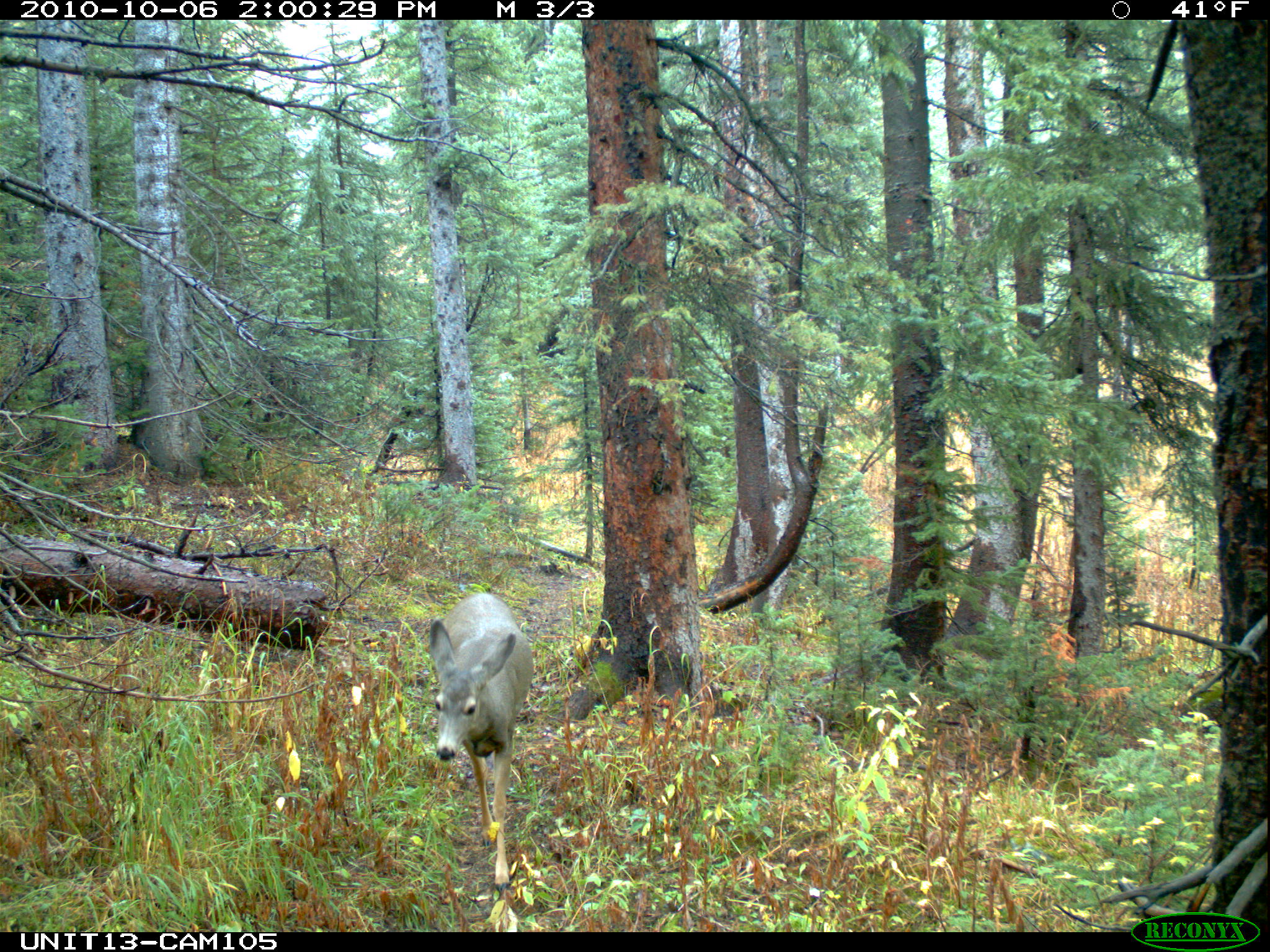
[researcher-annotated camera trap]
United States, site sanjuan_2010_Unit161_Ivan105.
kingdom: Animalia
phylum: Chordata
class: Mammalia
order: Artiodactyla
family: Cervidae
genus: Odocoileus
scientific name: Odocoileus hemionus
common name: mule deer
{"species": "Odocoileus hemionus (mule deer)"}